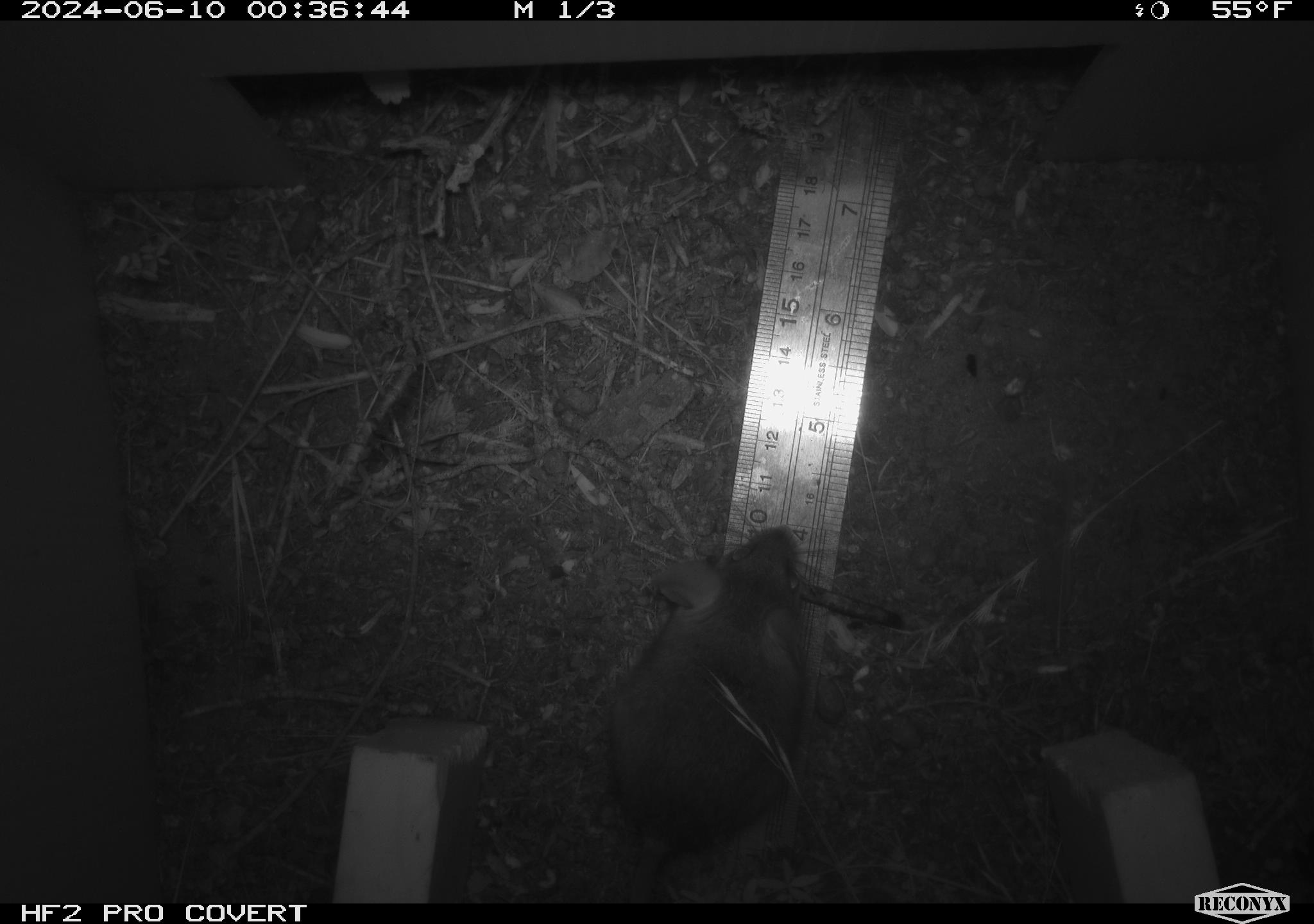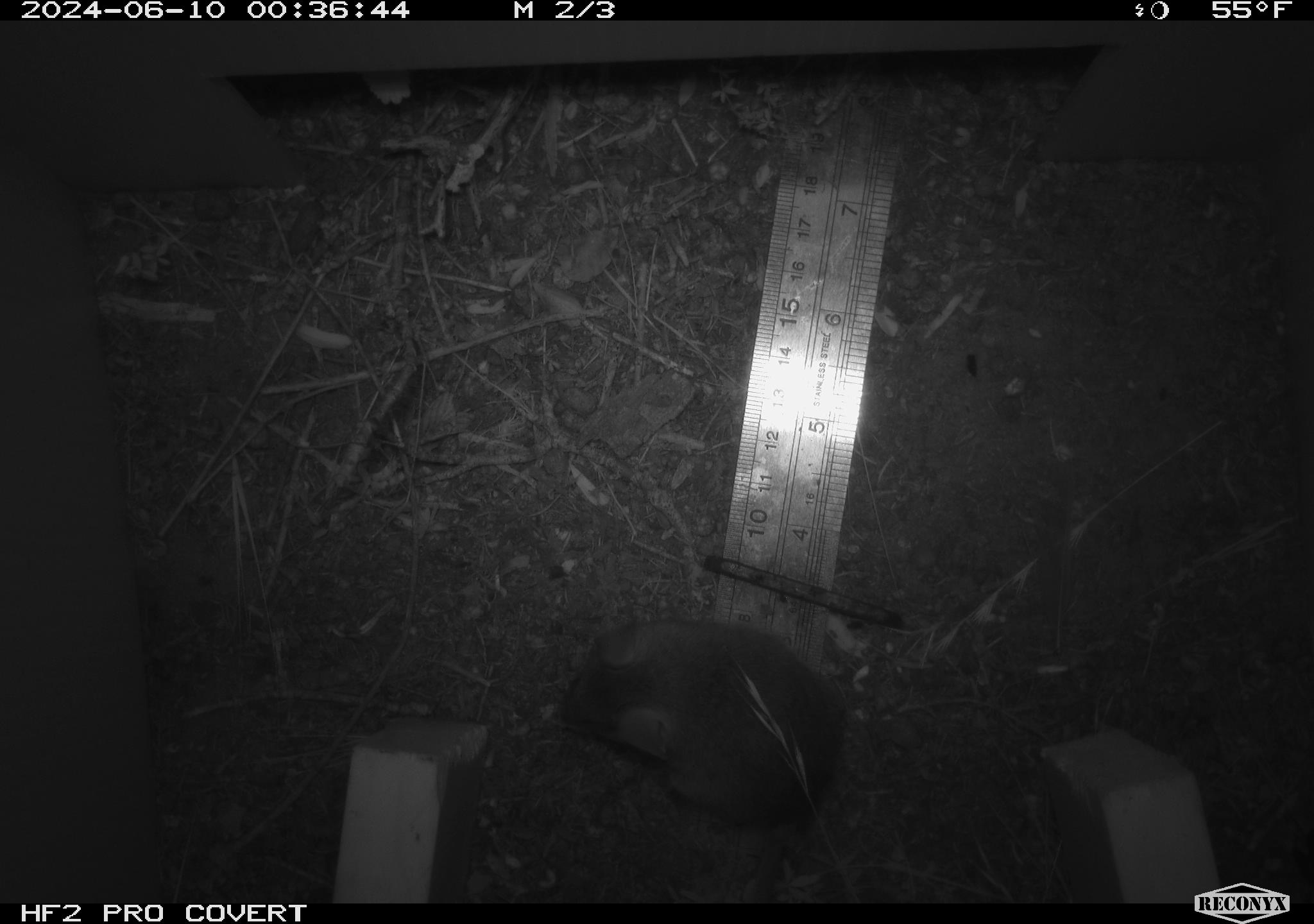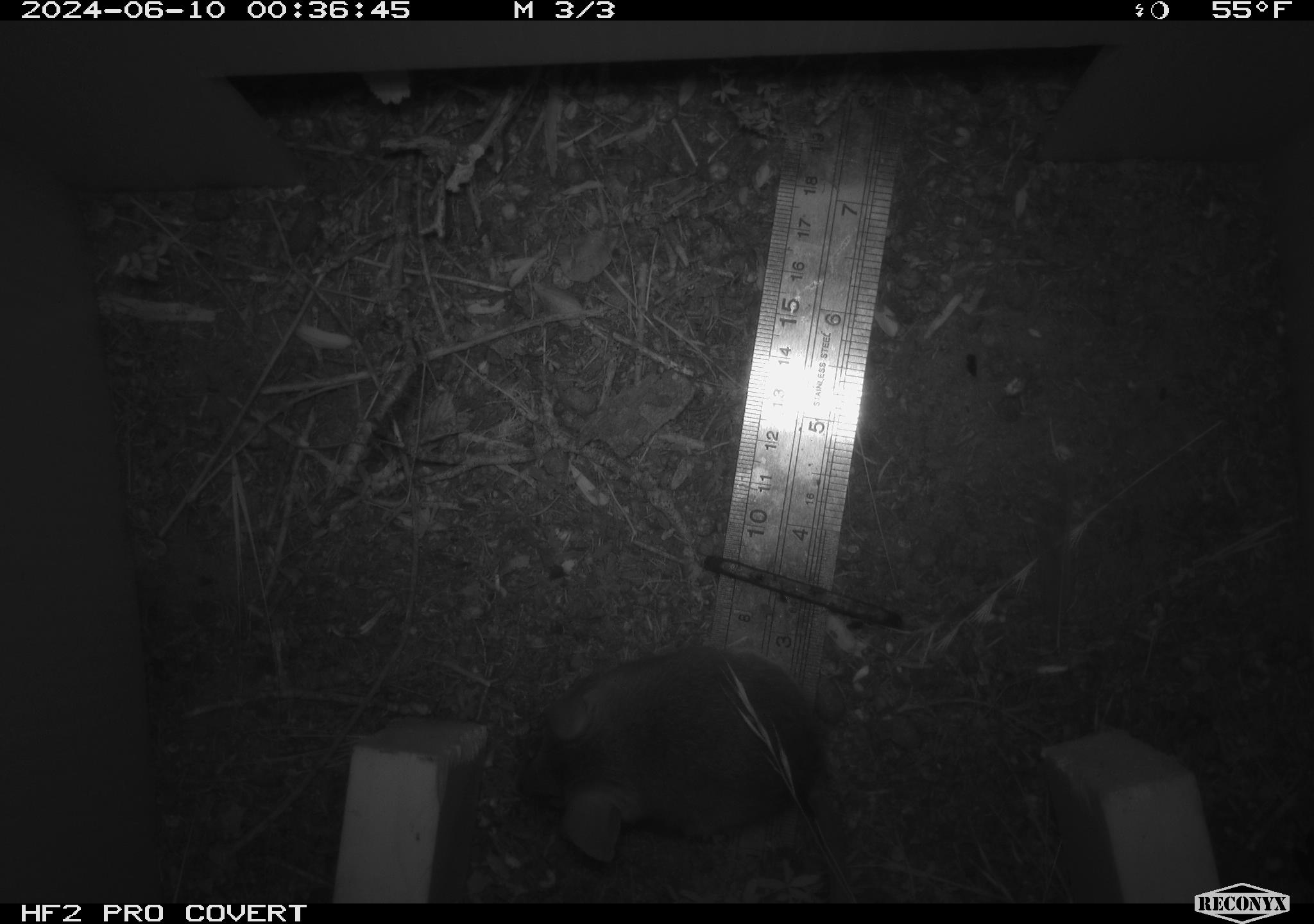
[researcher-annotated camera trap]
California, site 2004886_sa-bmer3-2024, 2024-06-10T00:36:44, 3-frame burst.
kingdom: Animalia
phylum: Chordata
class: Mammalia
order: Rodentia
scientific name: Rodentia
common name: mouse species